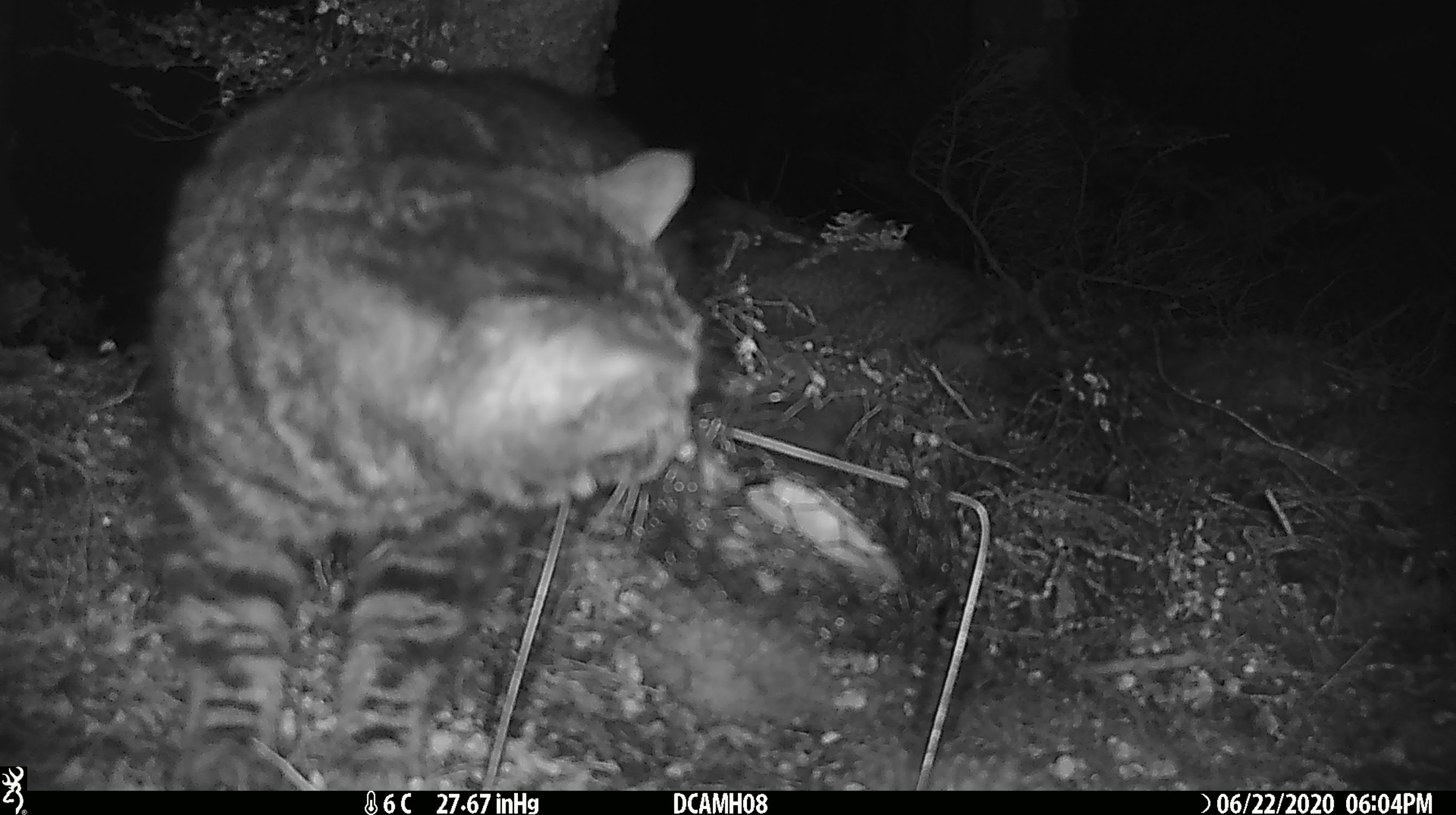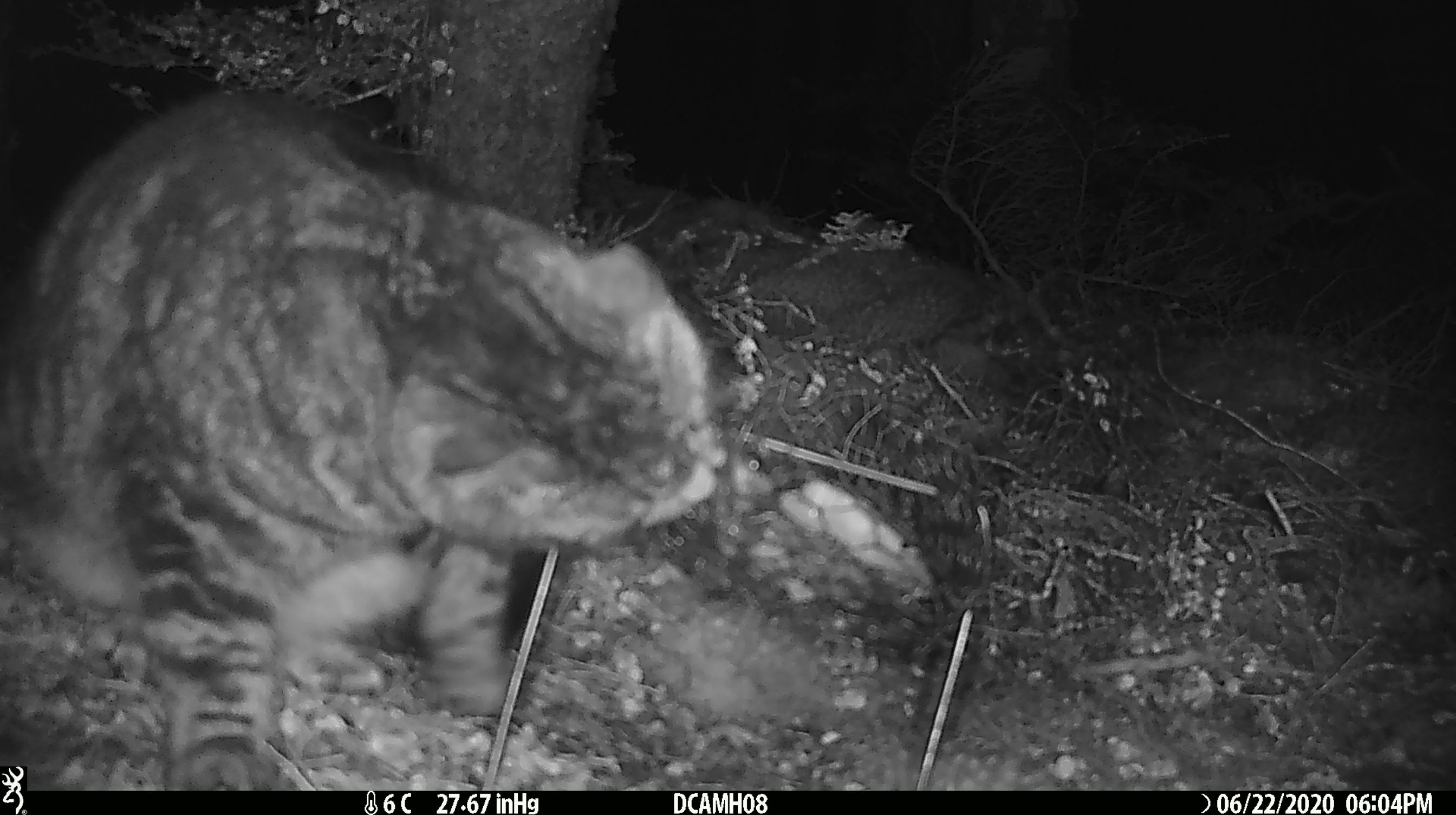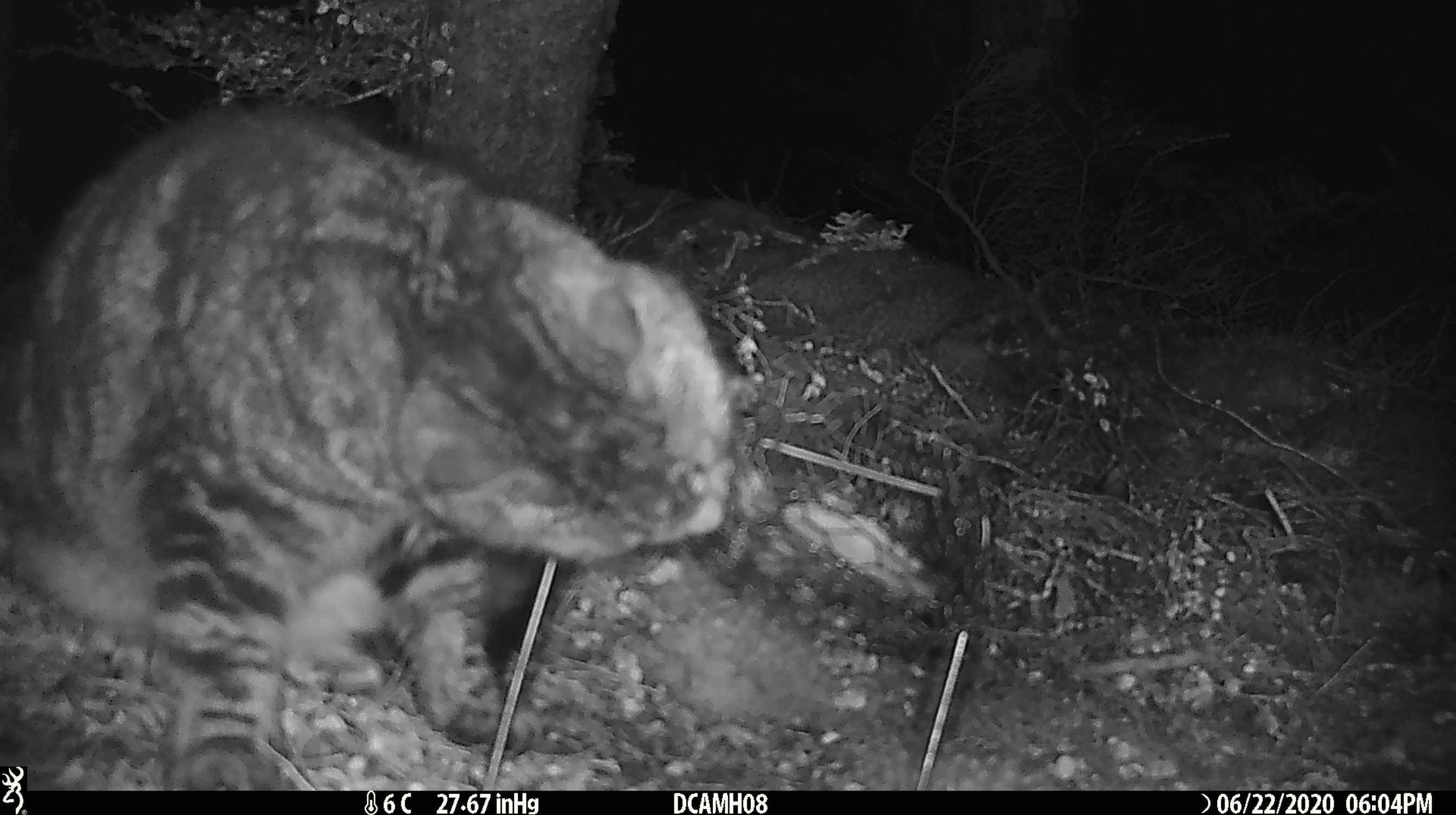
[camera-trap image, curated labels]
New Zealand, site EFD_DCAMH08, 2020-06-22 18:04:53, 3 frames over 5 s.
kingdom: Animalia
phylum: Chordata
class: Mammalia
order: Carnivora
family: Felidae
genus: Felis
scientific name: Felis catus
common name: domestic cat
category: cat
Cat (domestic cat) (Felis catus).